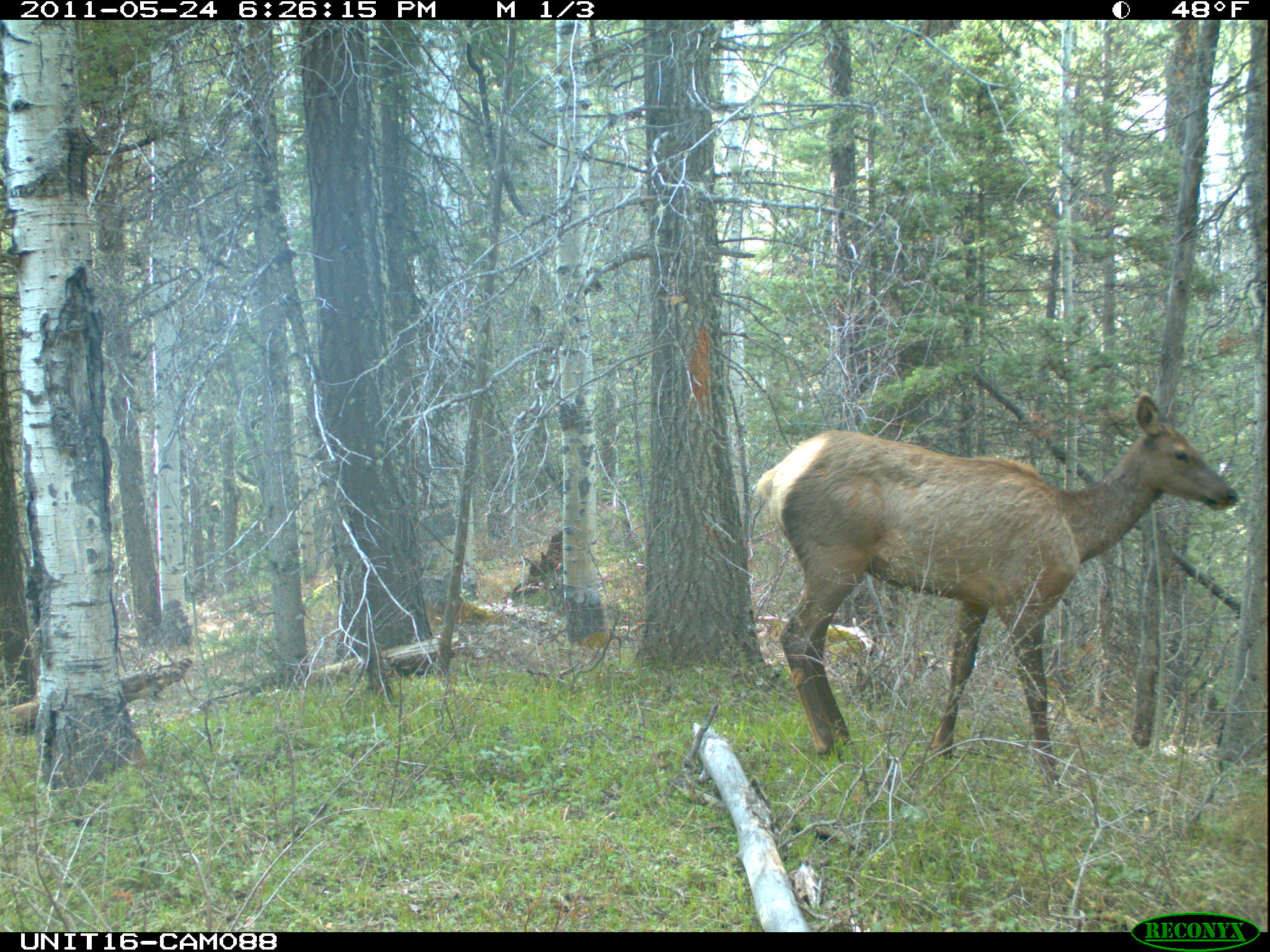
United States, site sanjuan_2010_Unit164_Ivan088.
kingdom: Animalia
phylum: Chordata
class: Mammalia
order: Artiodactyla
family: Cervidae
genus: Cervus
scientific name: Cervus elaphus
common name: red deer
Cervus elaphus (red deer).